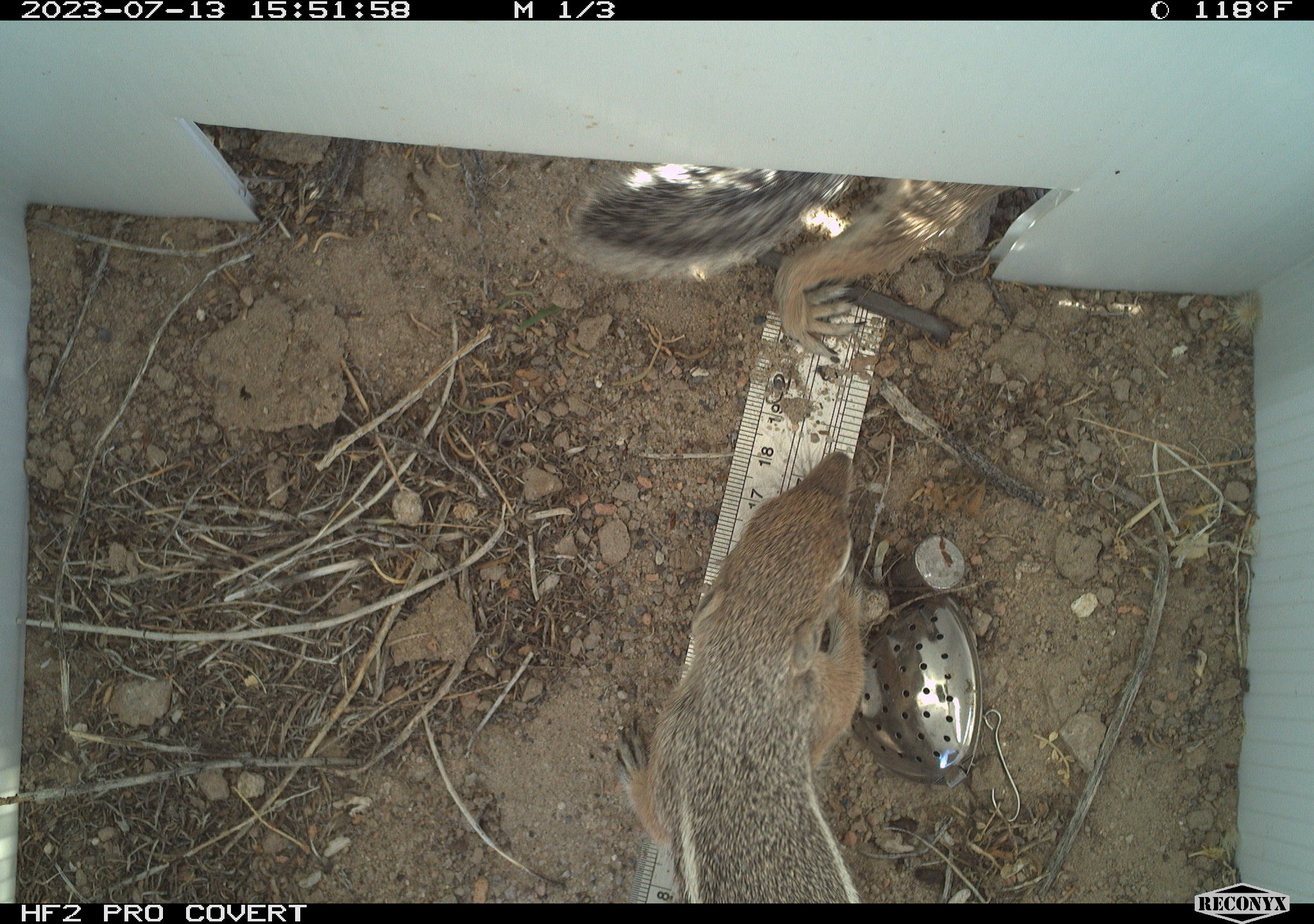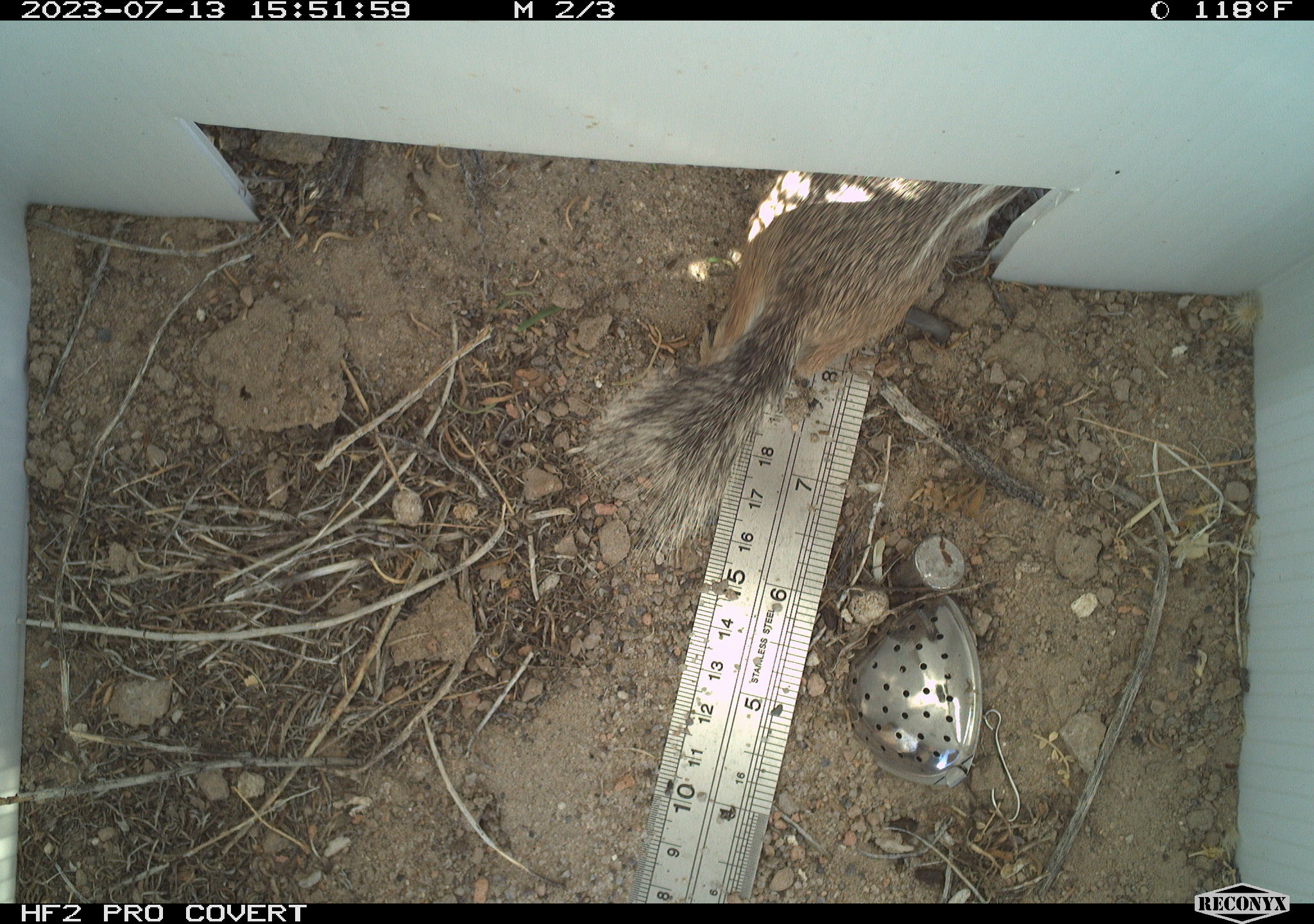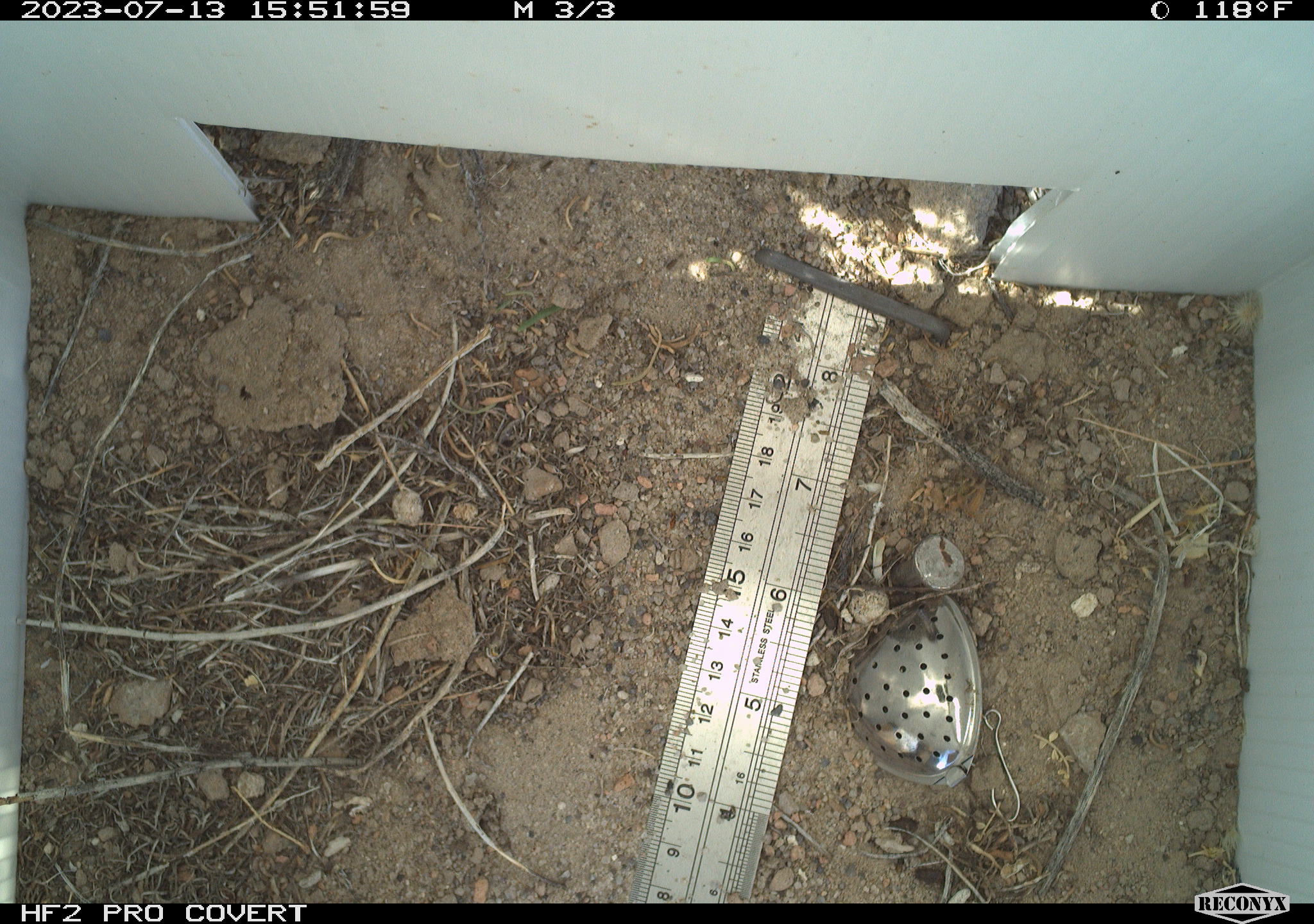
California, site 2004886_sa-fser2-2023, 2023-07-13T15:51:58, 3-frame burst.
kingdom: Animalia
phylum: Chordata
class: Mammalia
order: Rodentia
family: Sciuridae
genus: Ammospermophilus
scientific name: Ammospermophilus leucurus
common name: white-tailed antelope squirrel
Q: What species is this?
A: White-tailed antelope squirrel (Ammospermophilus leucurus).